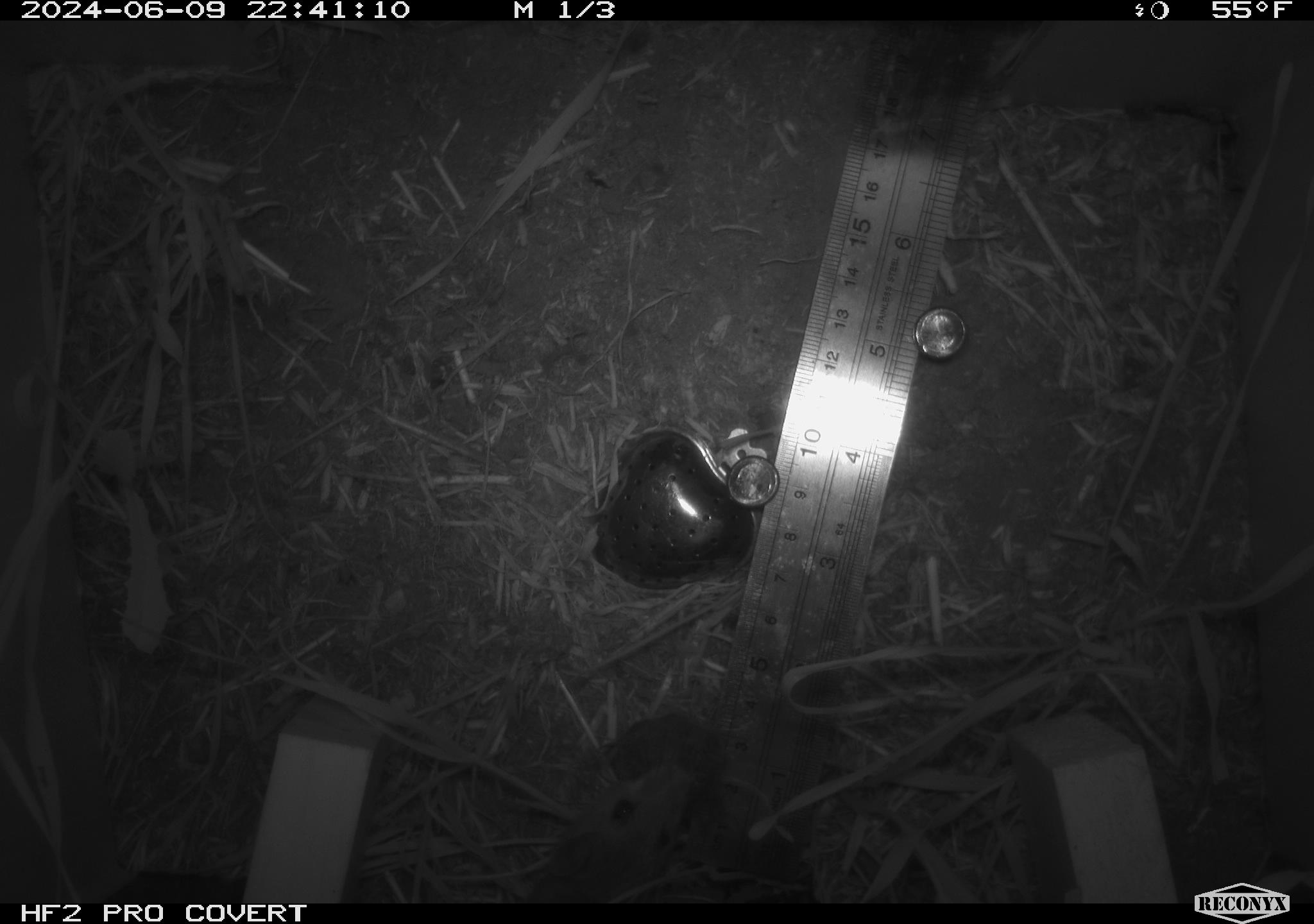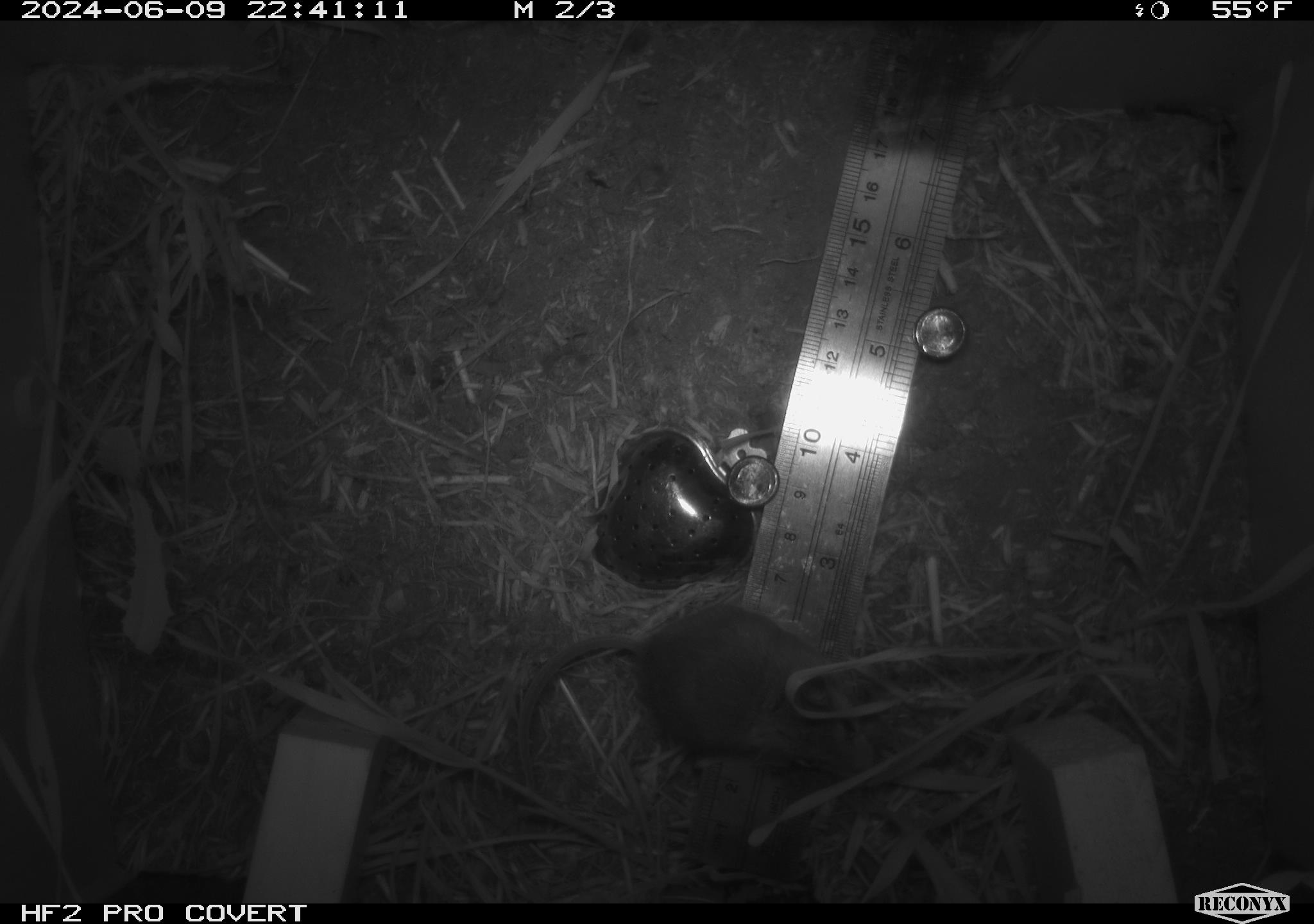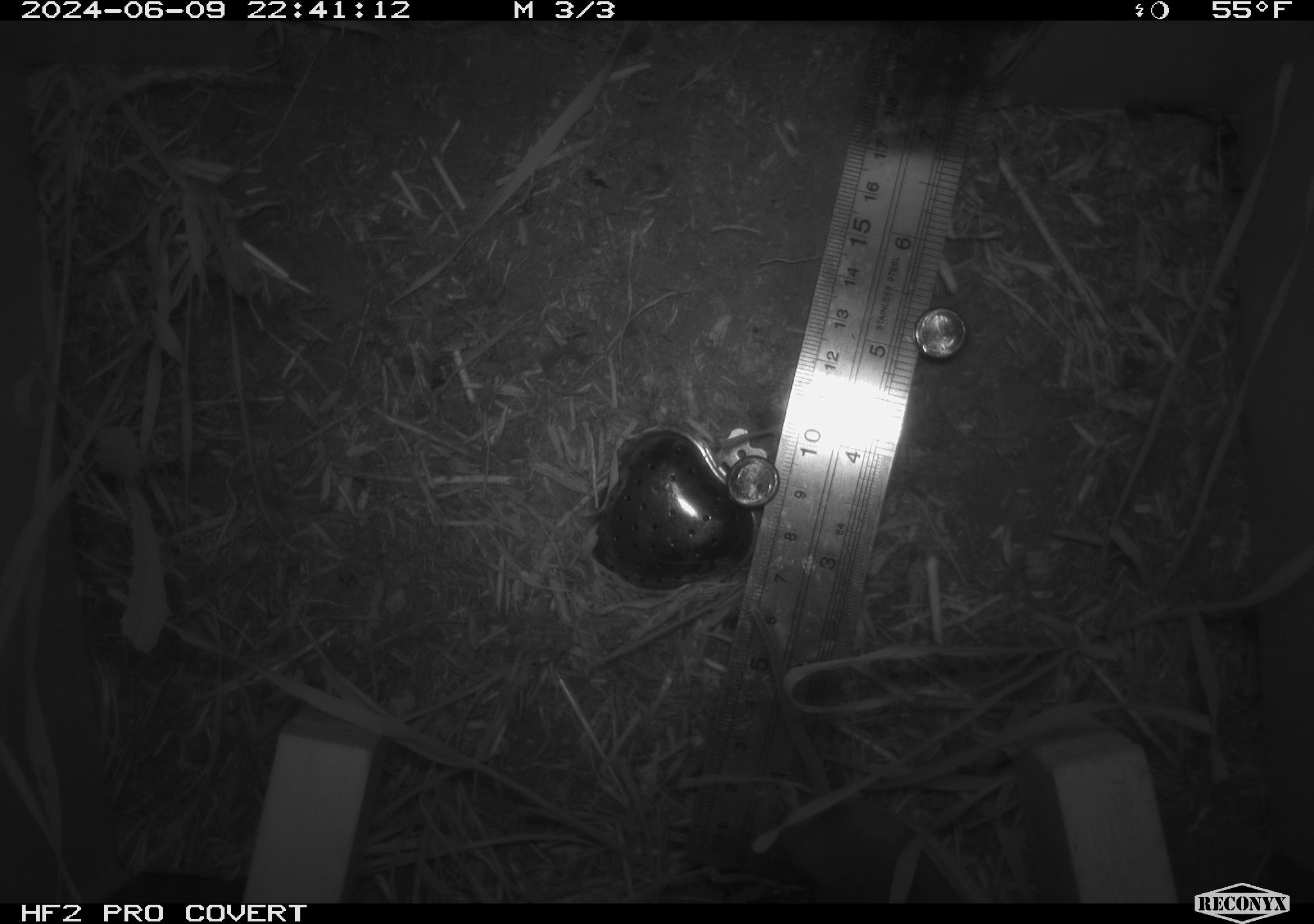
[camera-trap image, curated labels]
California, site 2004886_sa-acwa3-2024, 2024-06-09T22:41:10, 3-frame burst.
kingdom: Animalia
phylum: Chordata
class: Mammalia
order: Rodentia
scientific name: Rodentia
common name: mouse species